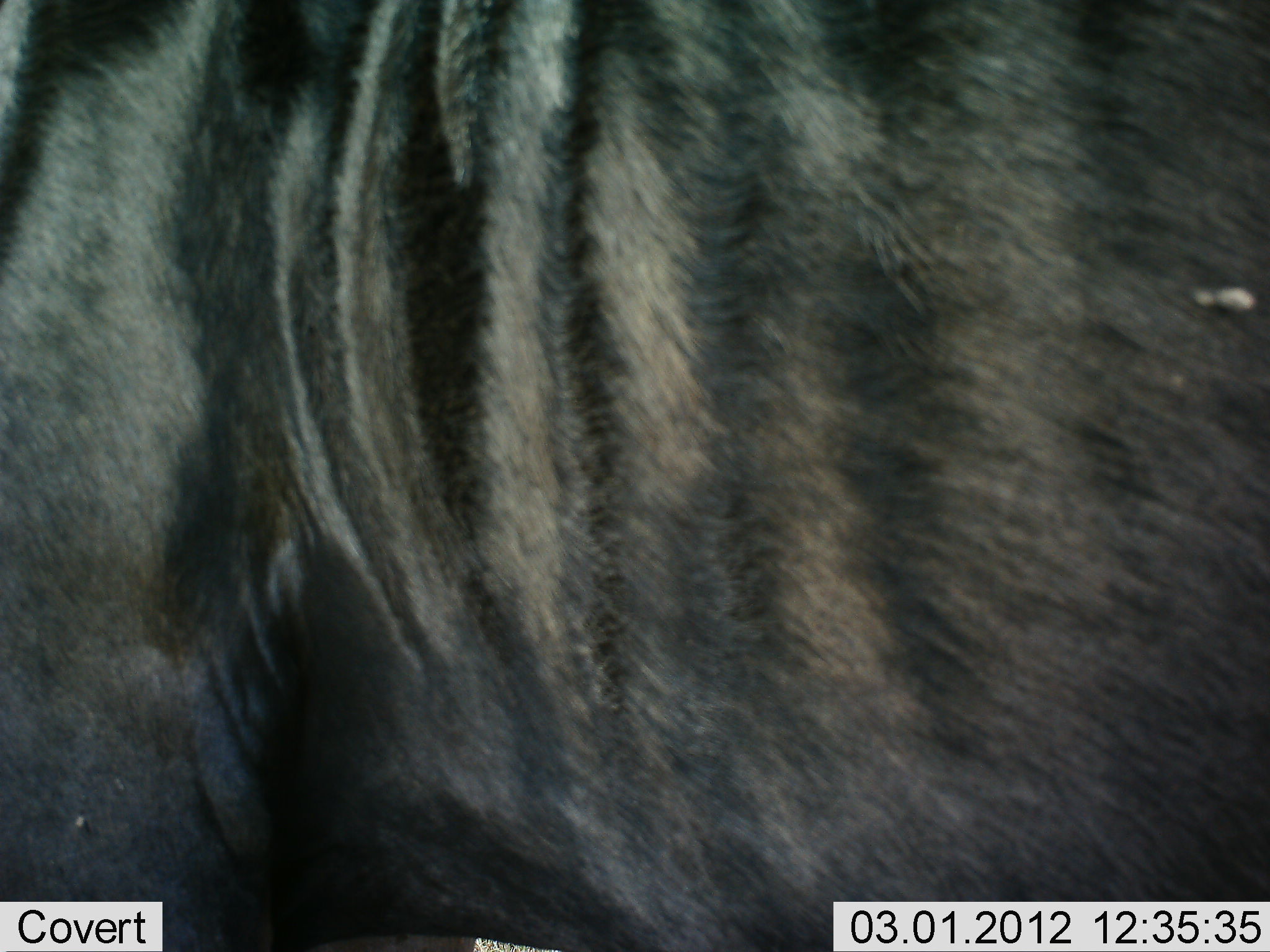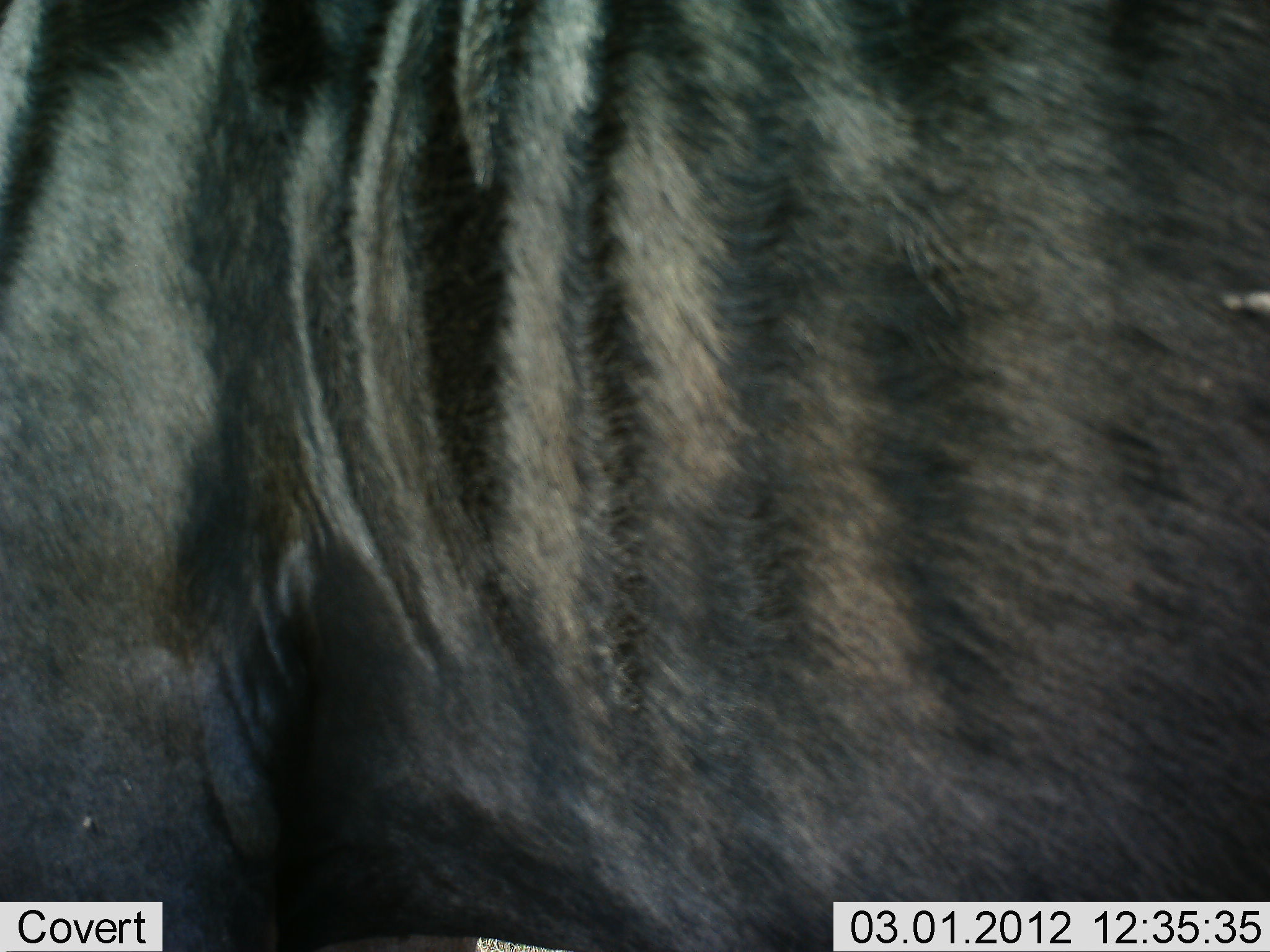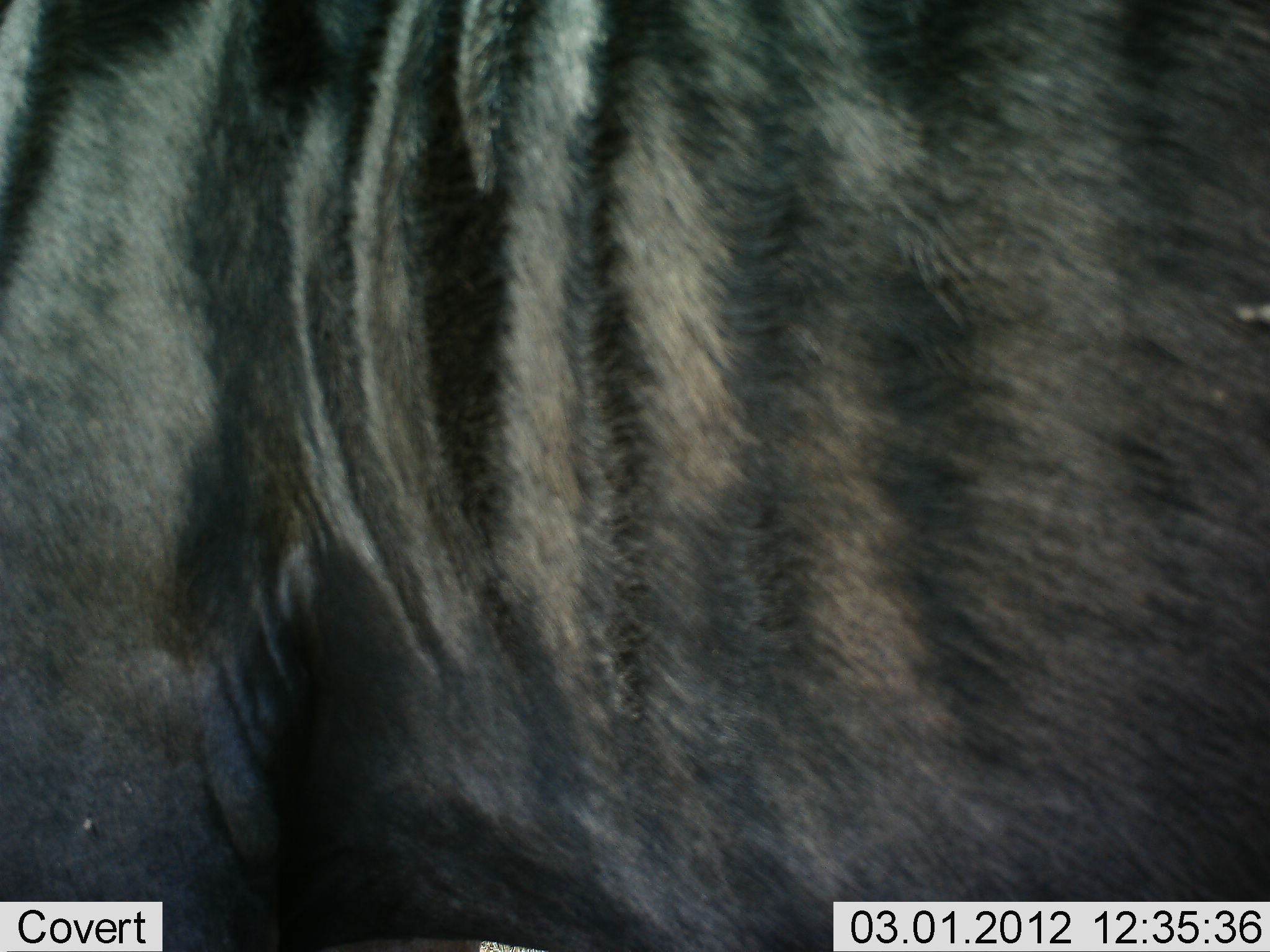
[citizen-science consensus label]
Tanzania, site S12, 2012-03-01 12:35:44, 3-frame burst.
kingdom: Animalia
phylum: Chordata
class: Mammalia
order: Artiodactyla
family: Bovidae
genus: Connochaetes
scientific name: Connochaetes taurinus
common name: blue wildebeest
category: wildebeest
Wildebeest (blue wildebeest) (Connochaetes taurinus), count 1. Behavior (volunteer vote fractions): standing 89%, resting 0%, moving 11%, interacting 0%. Young present (vote fraction): 0%. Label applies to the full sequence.